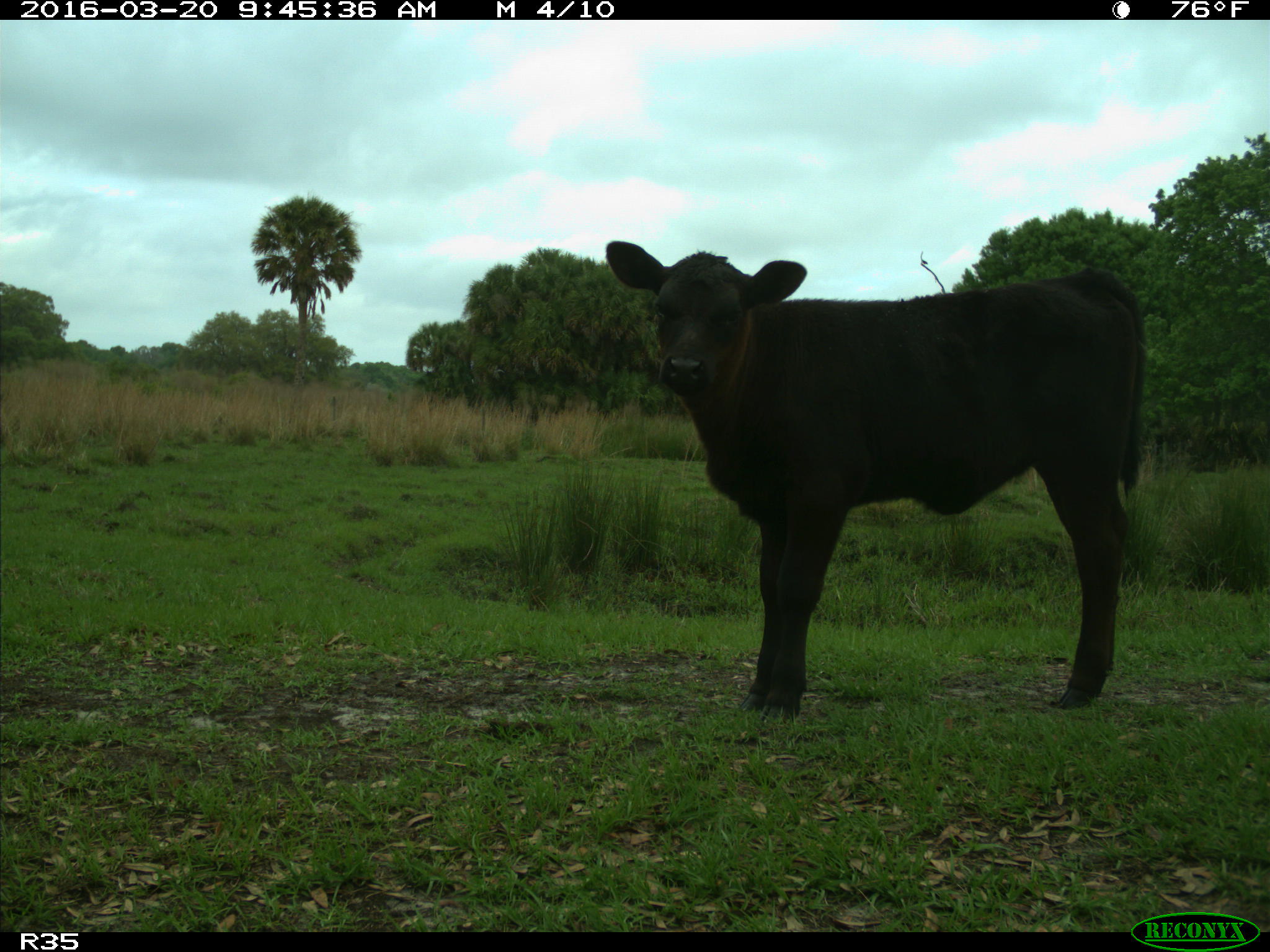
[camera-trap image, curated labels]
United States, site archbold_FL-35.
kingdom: Animalia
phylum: Chordata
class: Mammalia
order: Artiodactyla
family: Bovidae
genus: Bos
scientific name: Bos taurus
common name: domestic cow